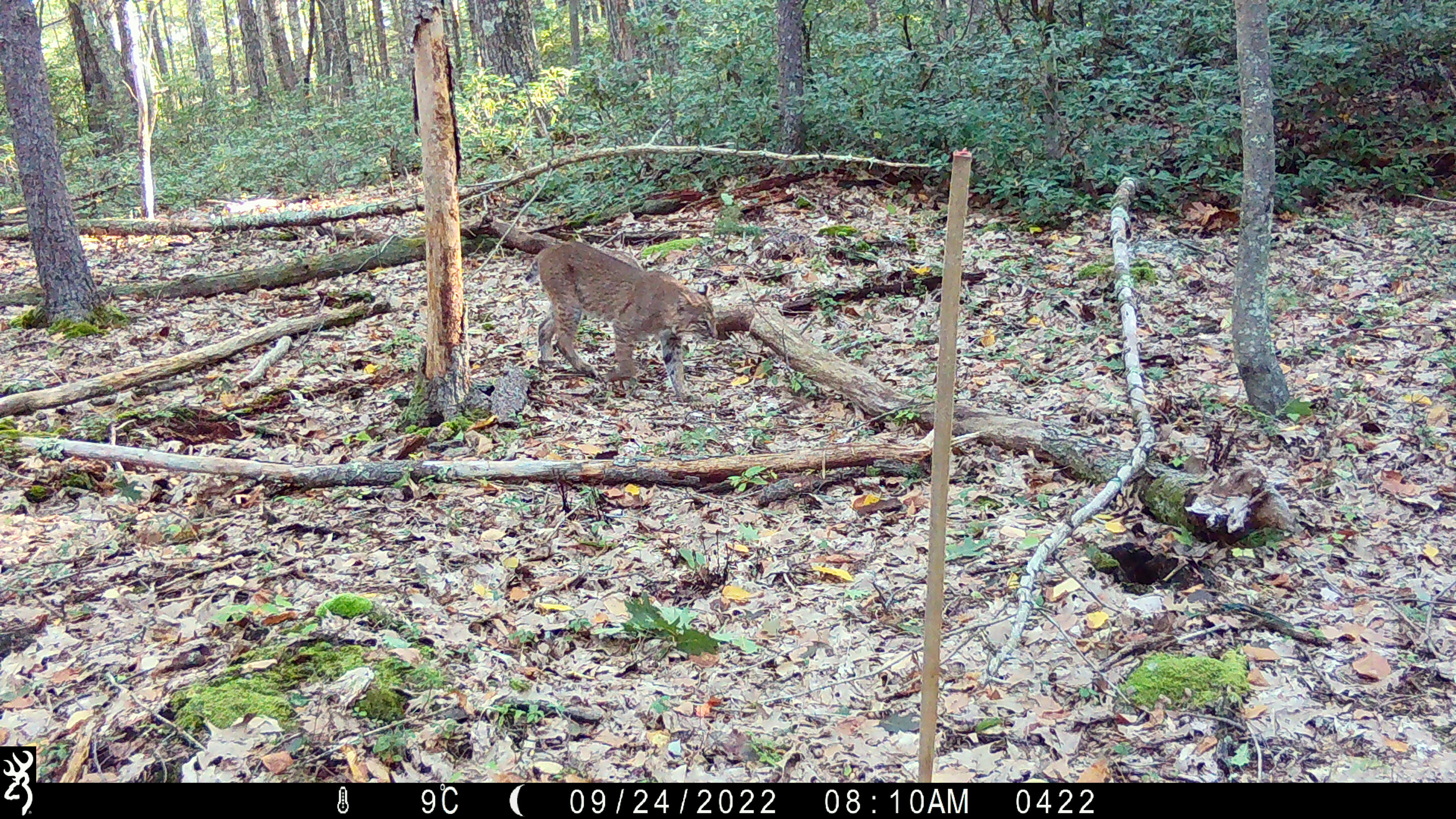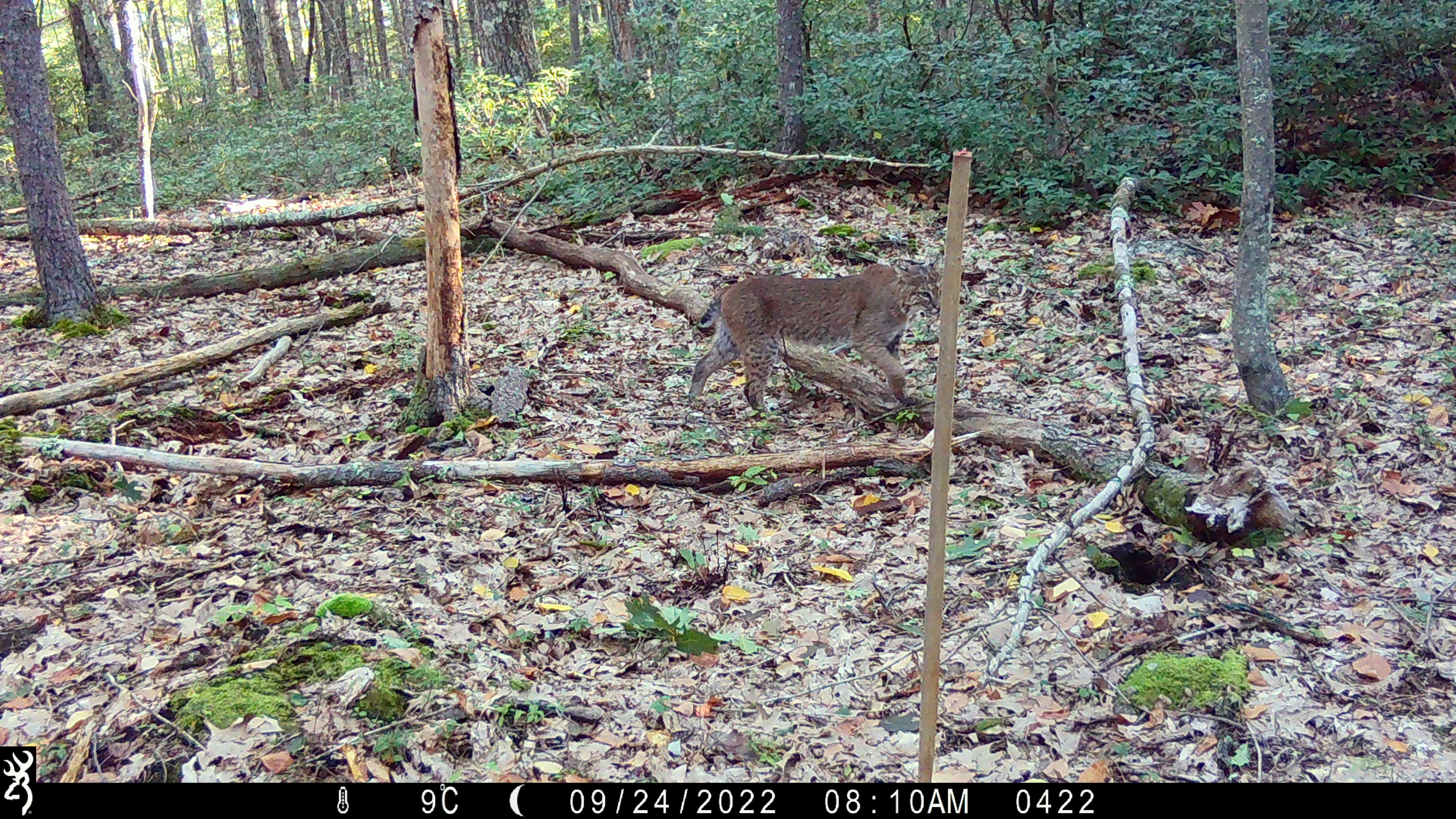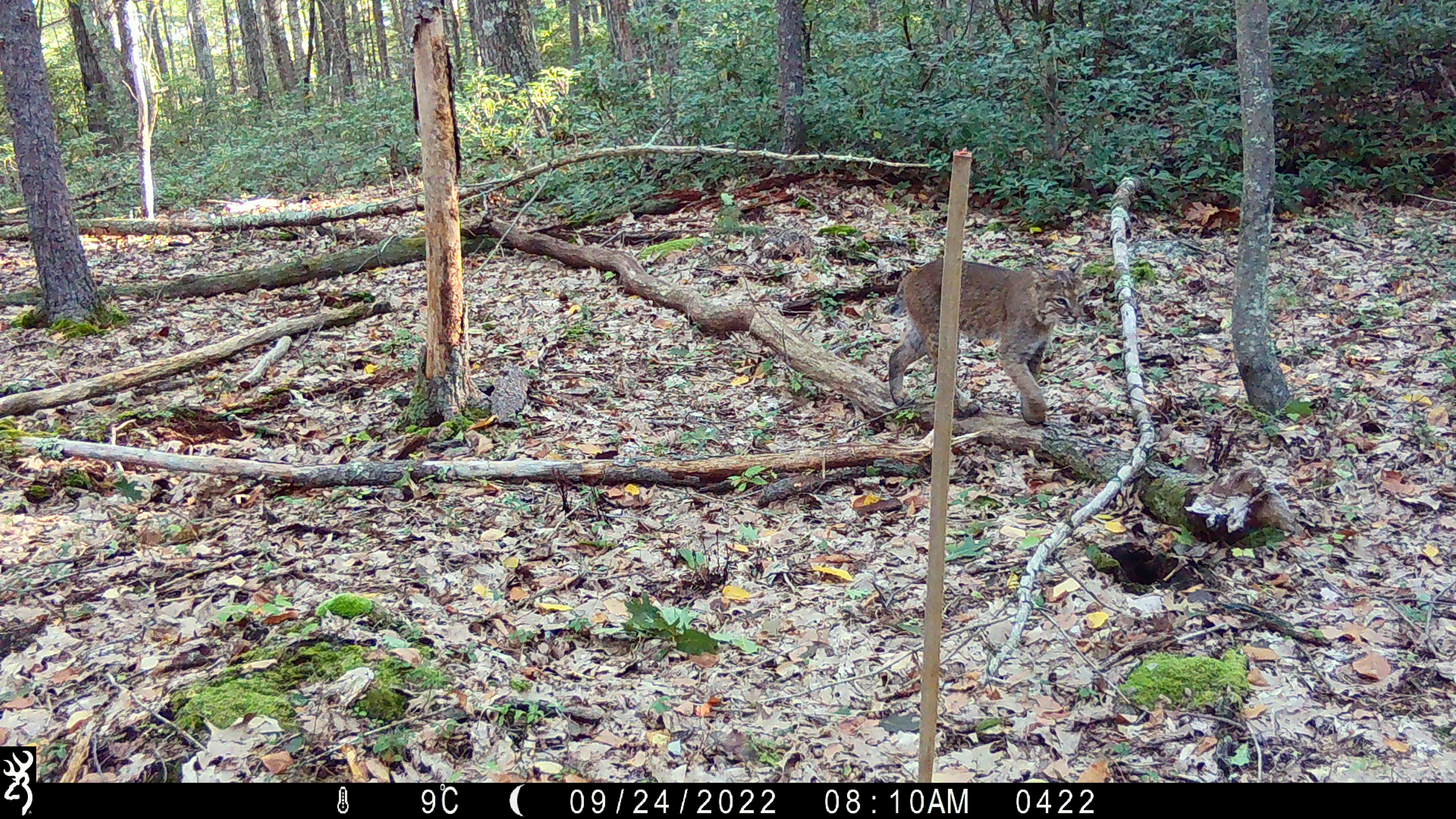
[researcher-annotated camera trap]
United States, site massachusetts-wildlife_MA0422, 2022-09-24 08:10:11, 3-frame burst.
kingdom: Animalia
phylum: Chordata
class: Mammalia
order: Carnivora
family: Felidae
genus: Lynx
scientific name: Lynx rufus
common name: bobcat